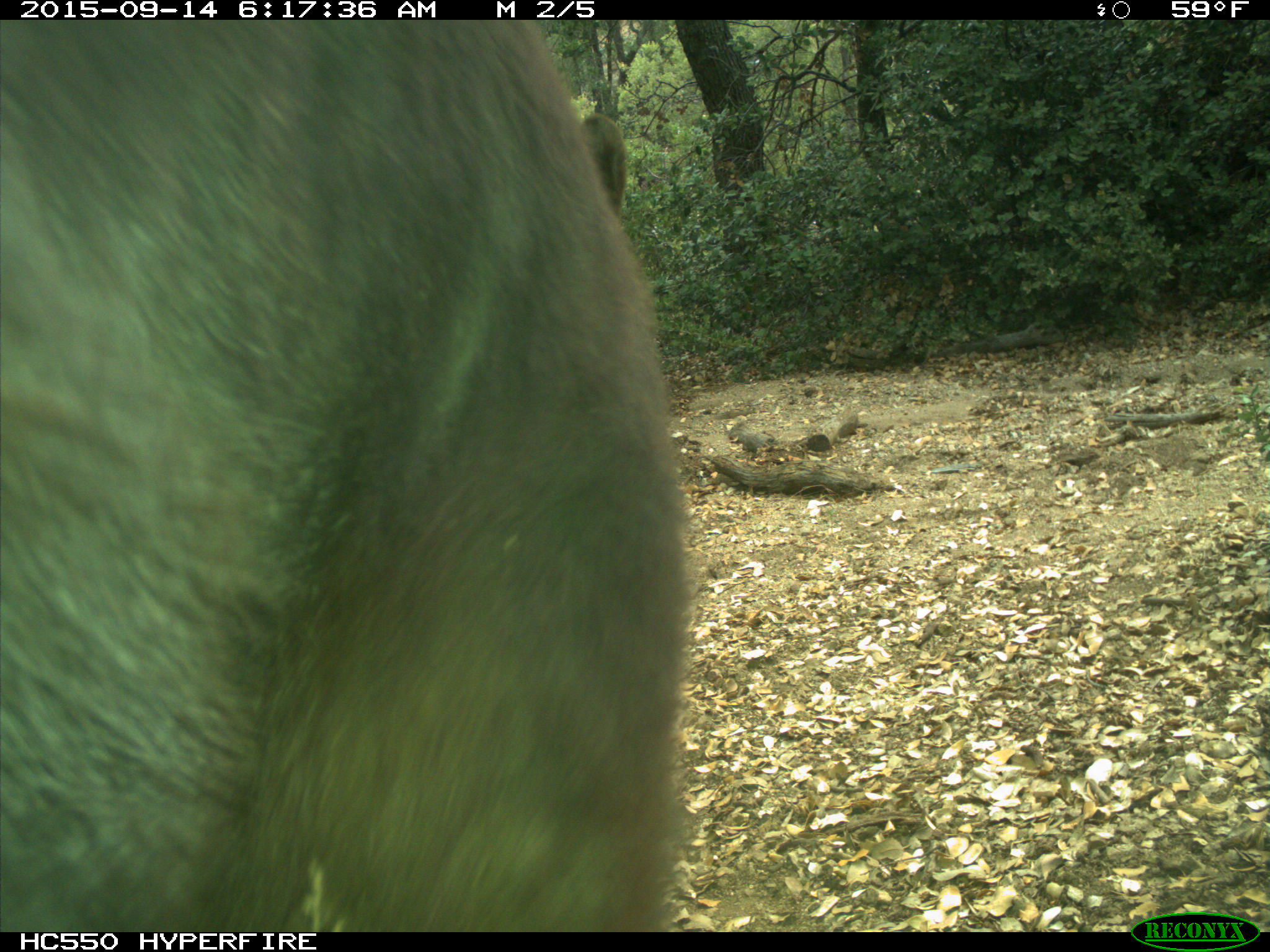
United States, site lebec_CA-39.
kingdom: Animalia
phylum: Chordata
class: Mammalia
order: Carnivora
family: Ursidae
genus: Ursus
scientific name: Ursus americanus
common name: american black bear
Ursus americanus (american black bear).